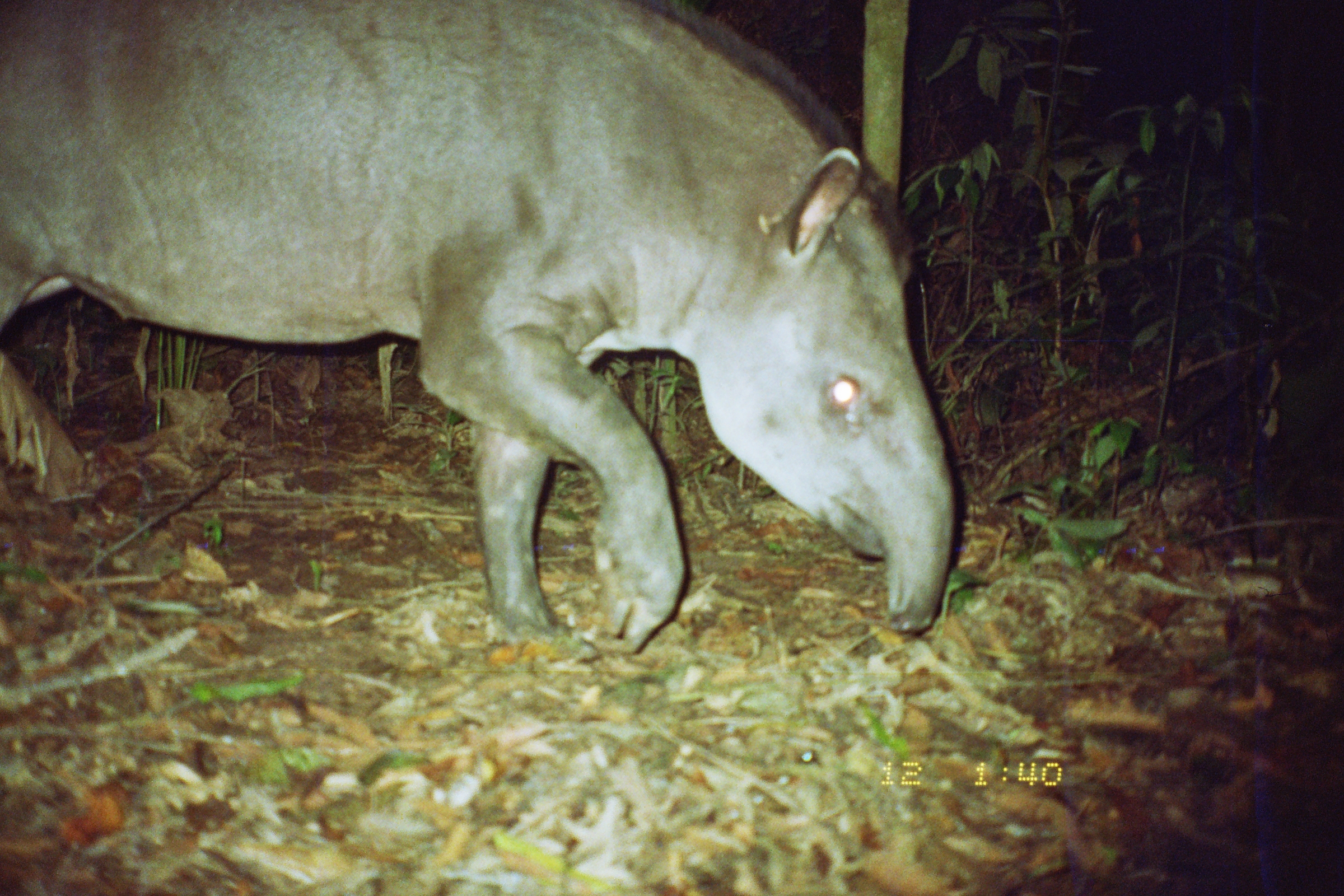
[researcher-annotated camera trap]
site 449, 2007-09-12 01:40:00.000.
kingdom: Animalia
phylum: Chordata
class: Mammalia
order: Perissodactyla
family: Tapiridae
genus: Tapirus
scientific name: Tapirus terrestris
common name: south american tapir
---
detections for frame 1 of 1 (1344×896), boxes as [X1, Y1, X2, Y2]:
tapirus terrestris: [1, 0, 951, 653]